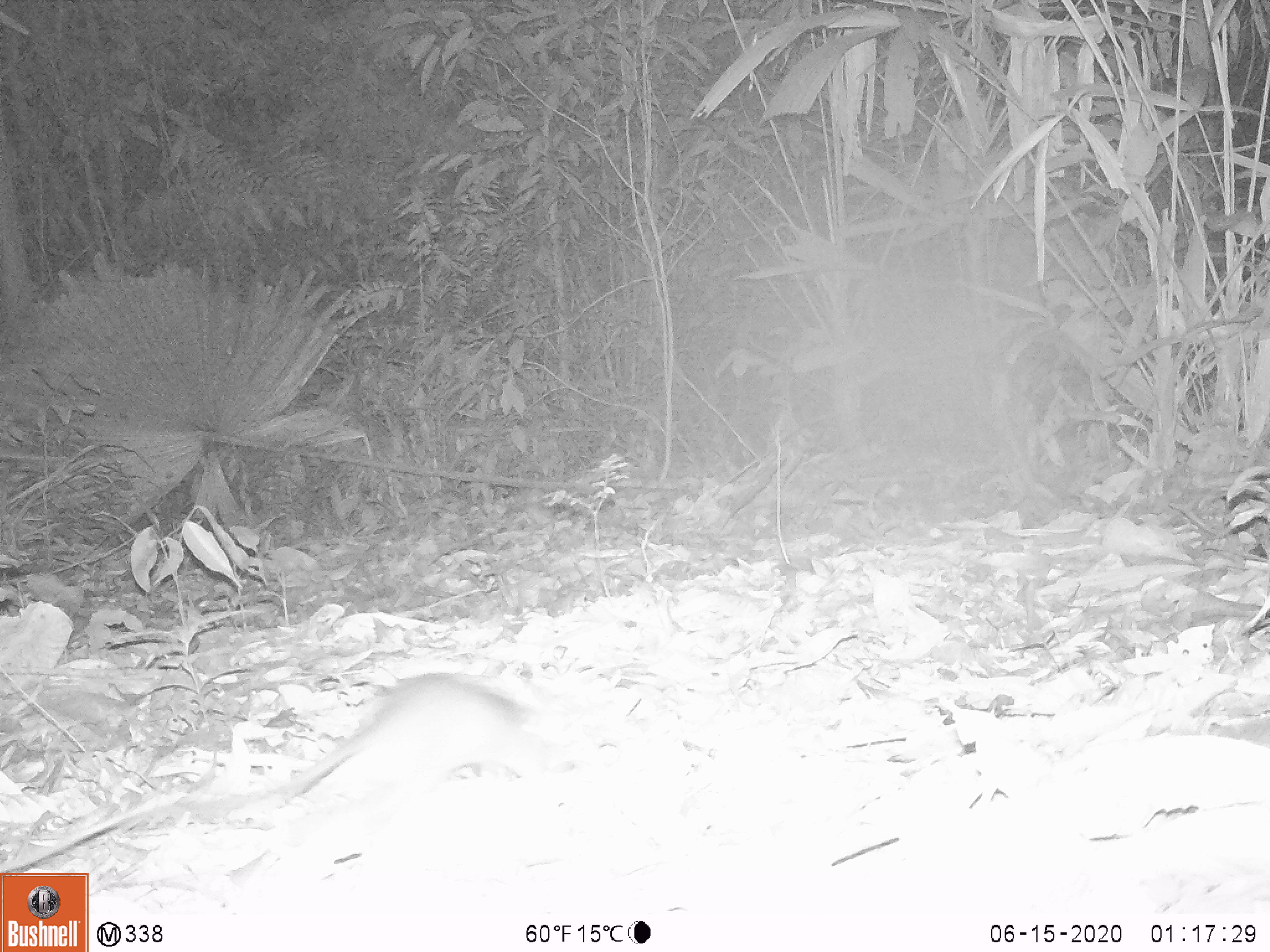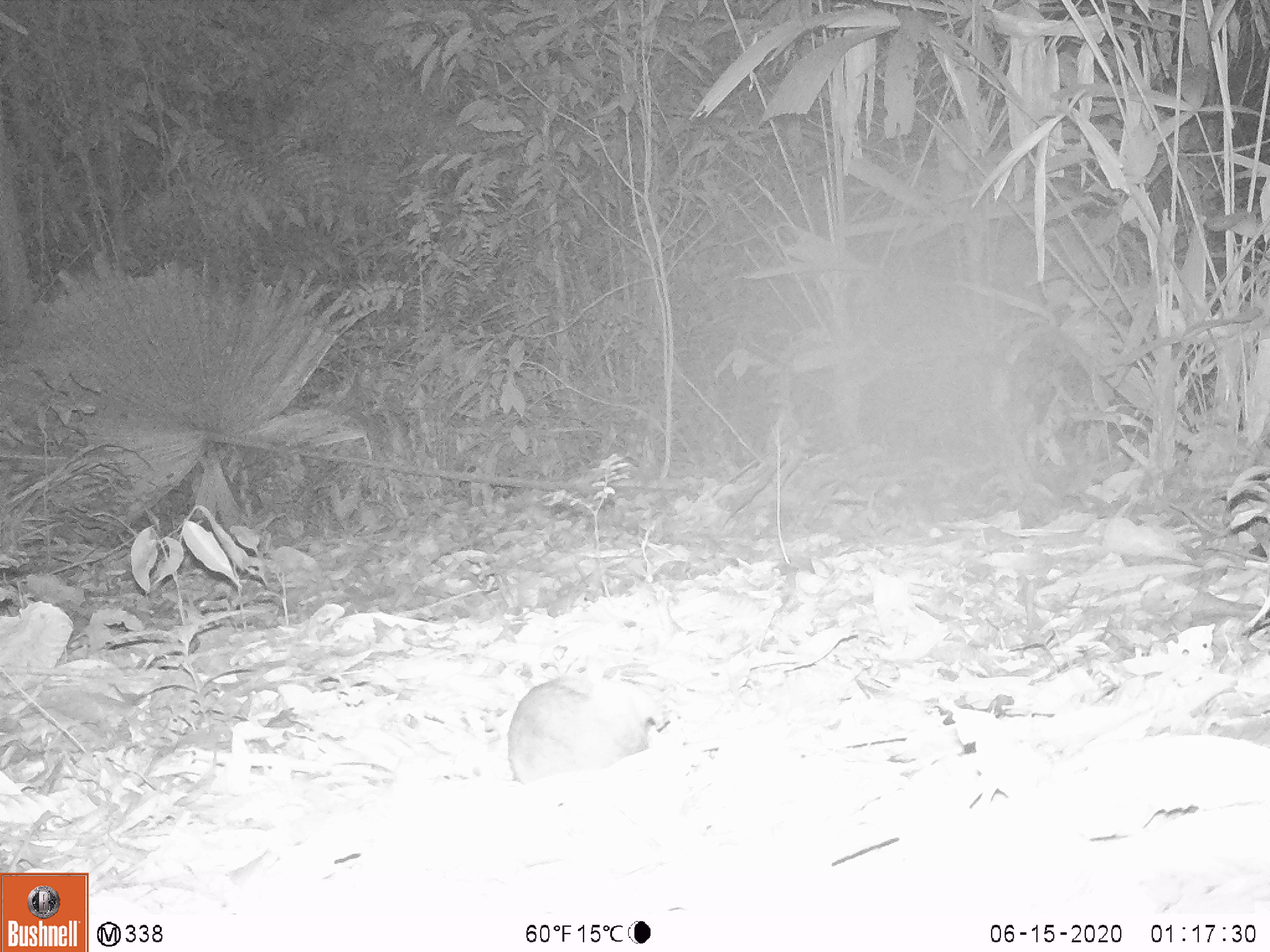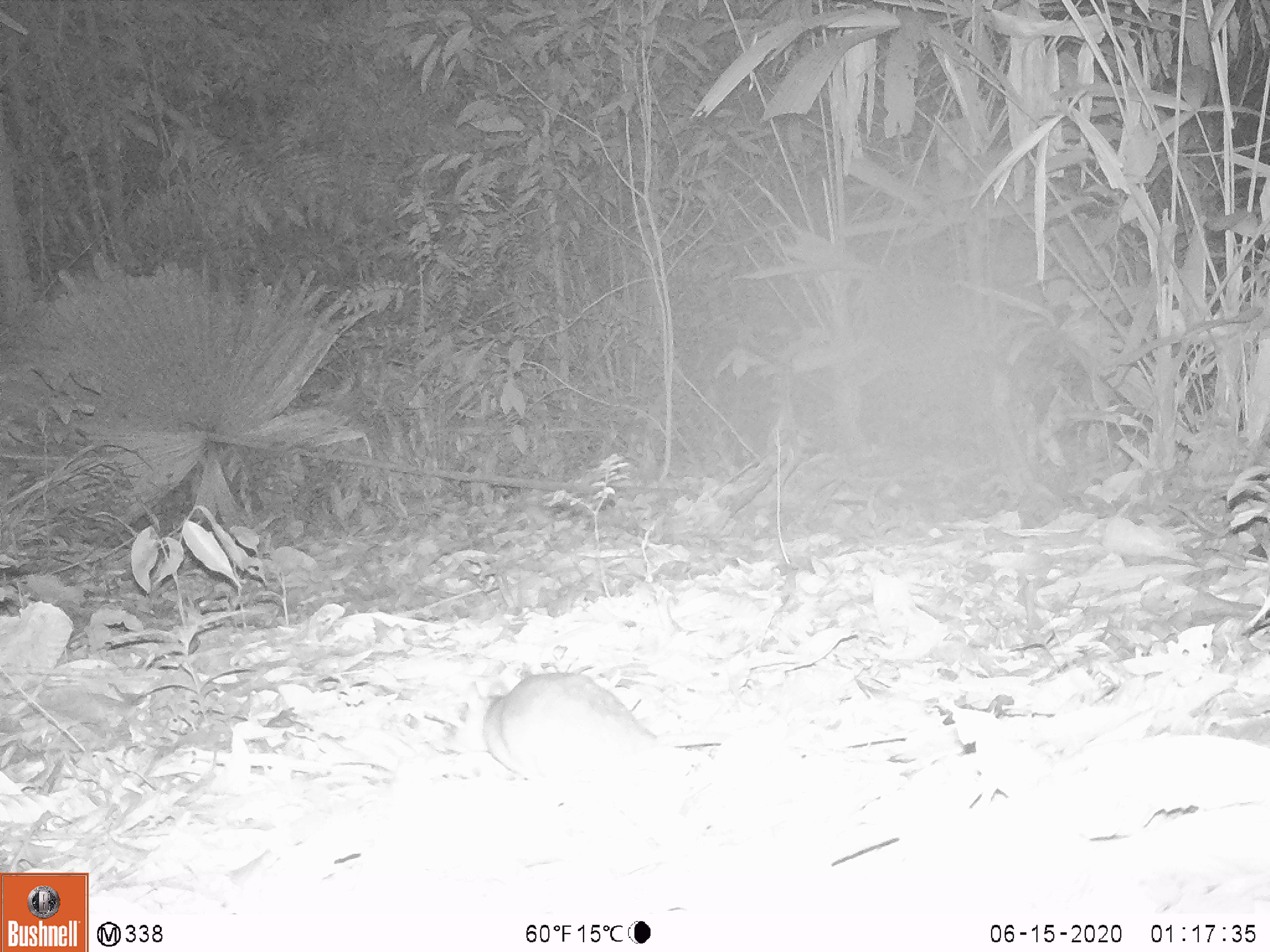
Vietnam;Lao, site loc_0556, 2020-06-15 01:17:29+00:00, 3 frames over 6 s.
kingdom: Animalia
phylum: Chordata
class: Mammalia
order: Rodentia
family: Muridae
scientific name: Muridae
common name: old-world mice and rats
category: unidentified murid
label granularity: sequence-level